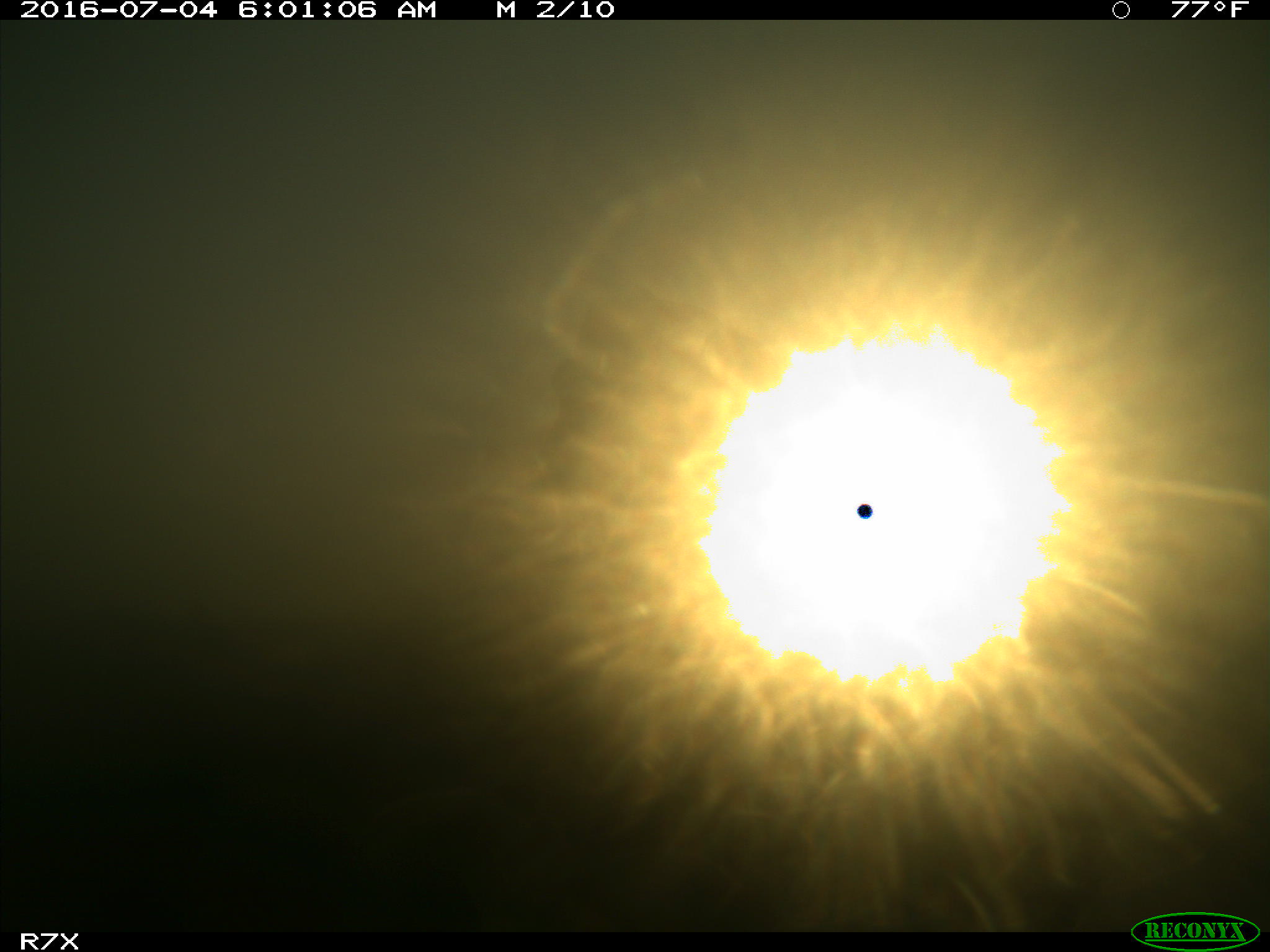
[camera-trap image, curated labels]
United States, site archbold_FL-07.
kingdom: Animalia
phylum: Chordata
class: Mammalia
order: Artiodactyla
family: Bovidae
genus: Bos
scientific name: Bos taurus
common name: domestic cow